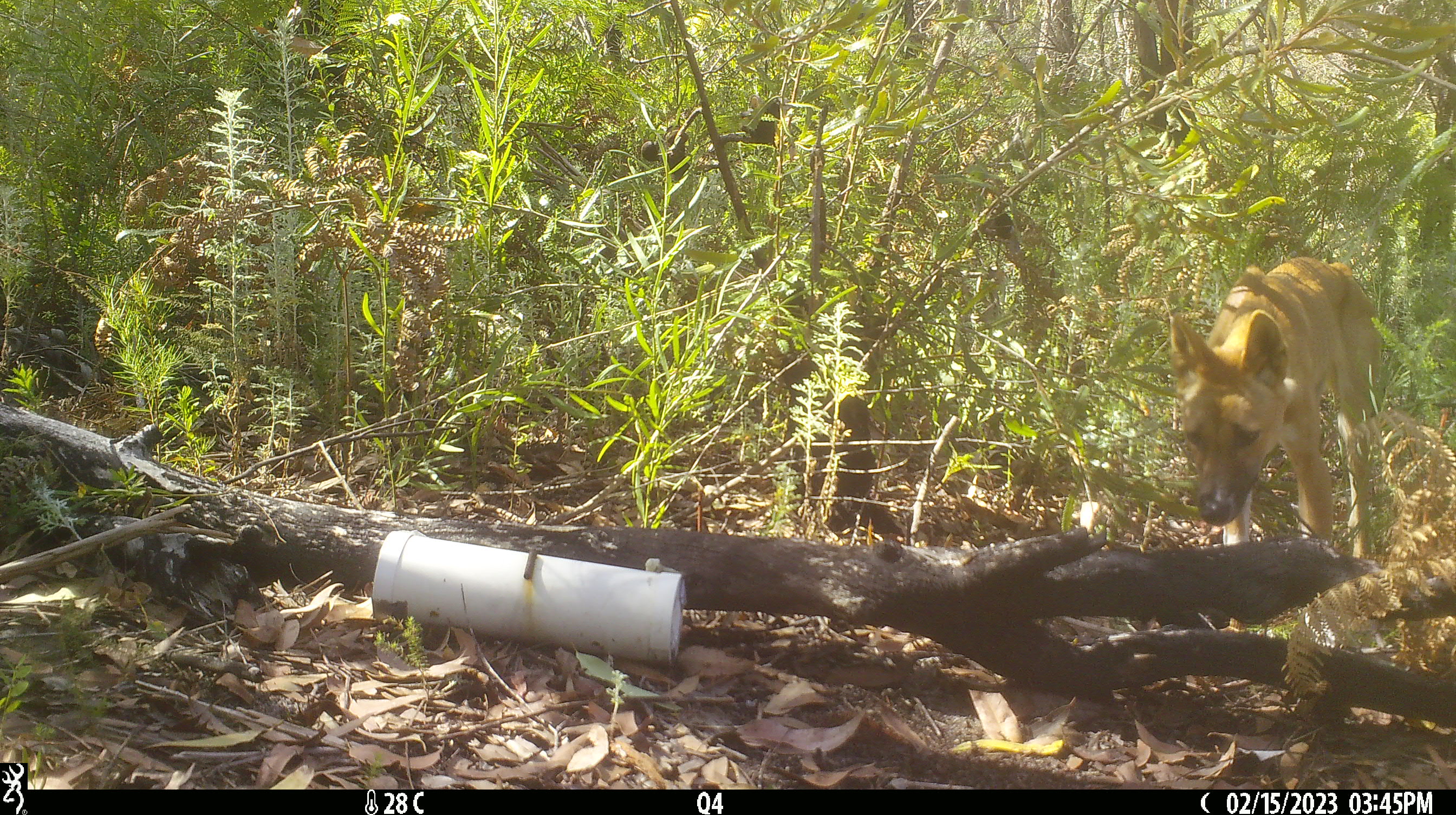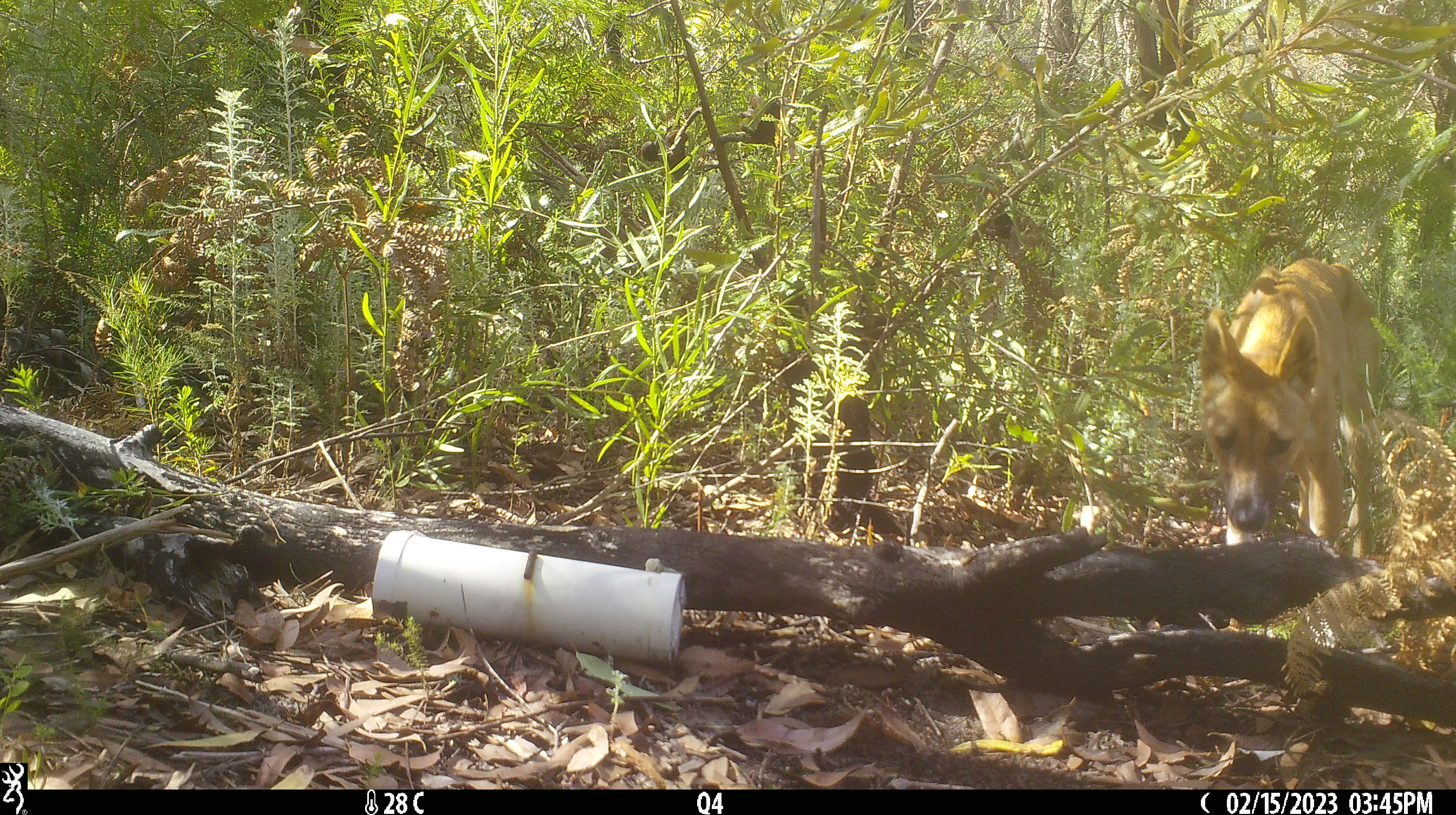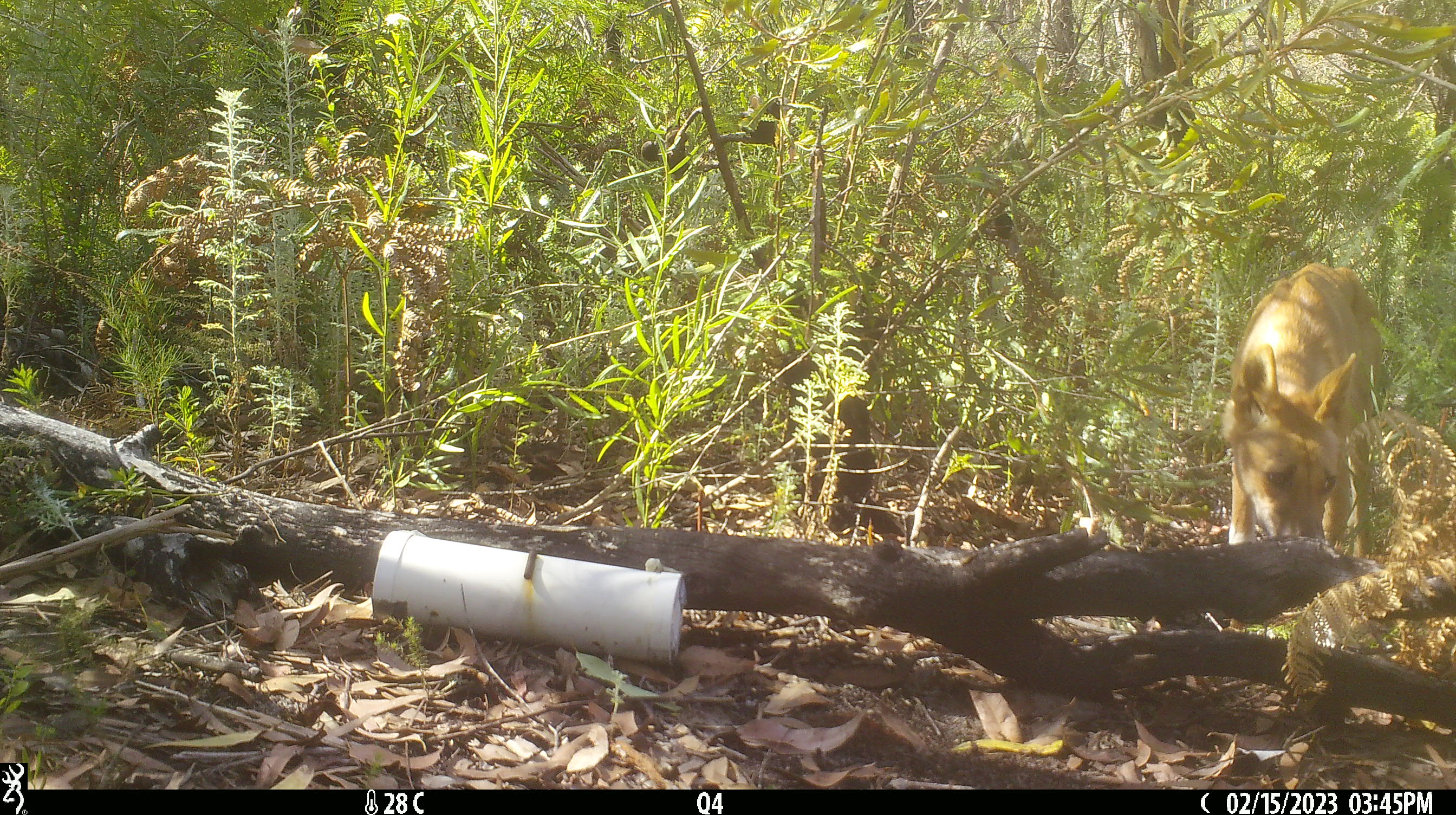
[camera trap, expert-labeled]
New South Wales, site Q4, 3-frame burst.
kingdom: Animalia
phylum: Chordata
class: Mammalia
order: Carnivora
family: Canidae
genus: Canis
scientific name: Canis familiaris dingo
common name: dingo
Dingo (Canis familiaris dingo).